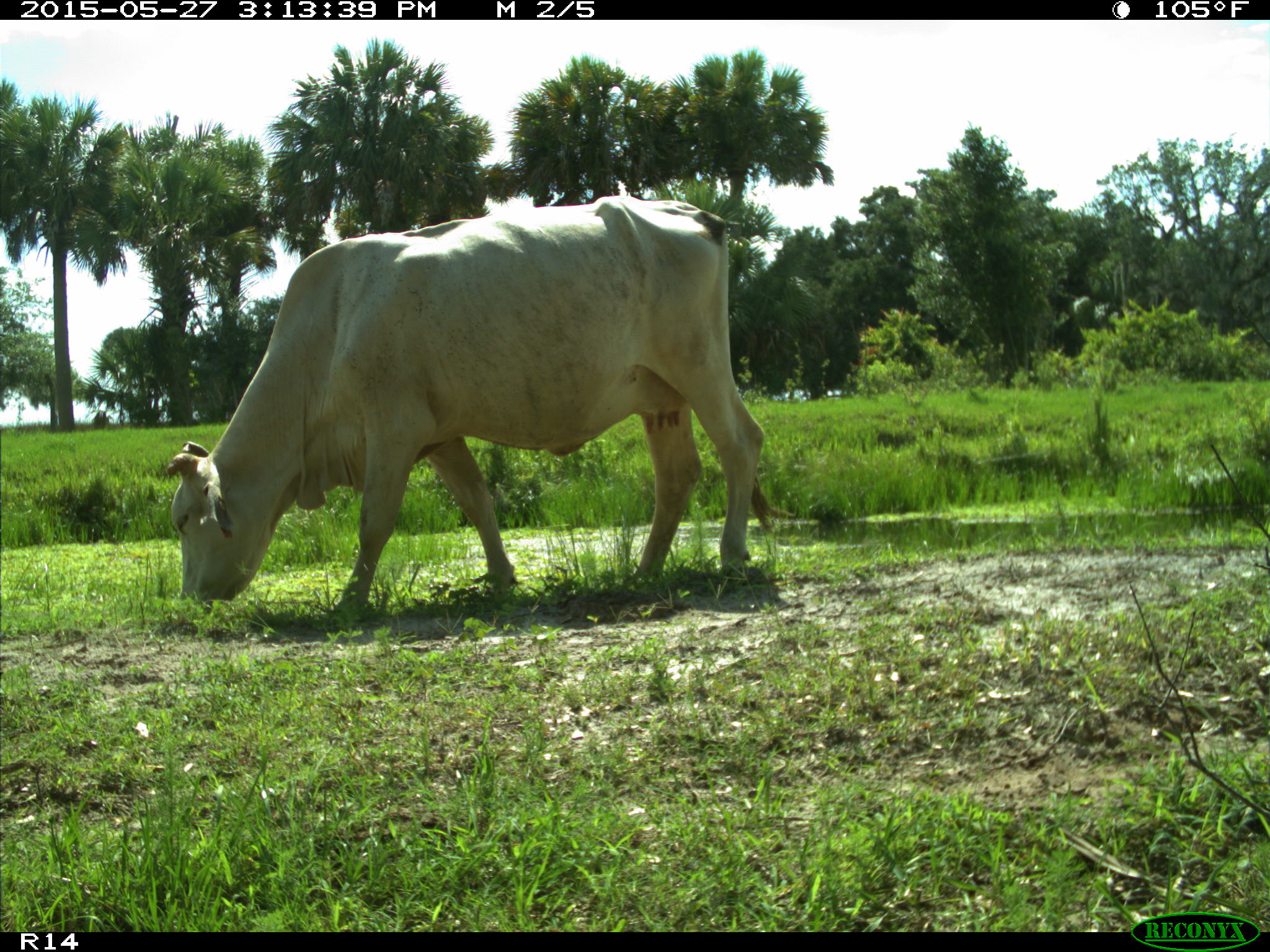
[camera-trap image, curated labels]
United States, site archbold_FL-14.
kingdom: Animalia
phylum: Chordata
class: Mammalia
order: Artiodactyla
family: Bovidae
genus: Bos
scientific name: Bos taurus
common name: domestic cow